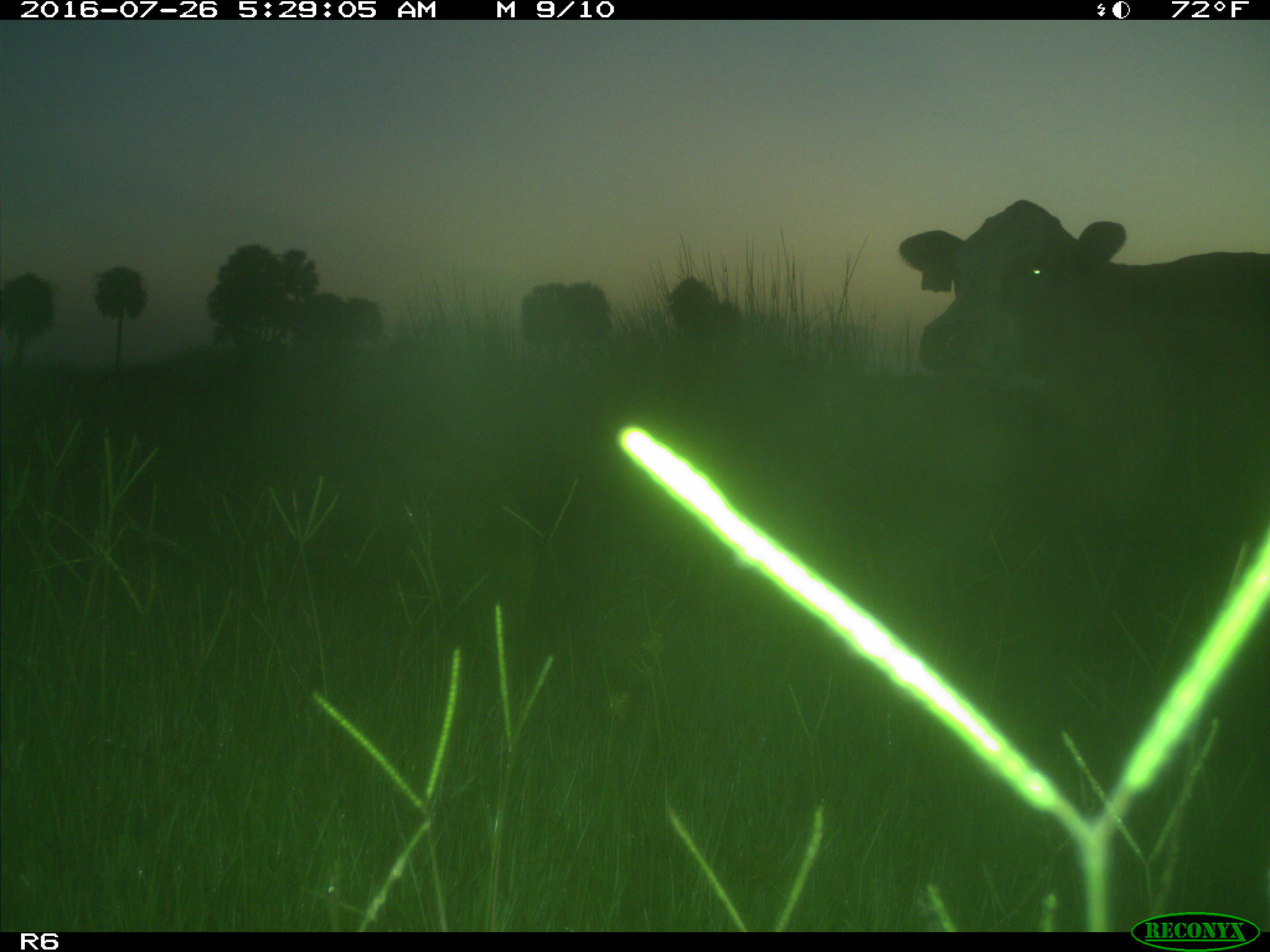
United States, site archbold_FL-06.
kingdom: Animalia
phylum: Chordata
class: Mammalia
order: Artiodactyla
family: Bovidae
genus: Bos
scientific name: Bos taurus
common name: domestic cow